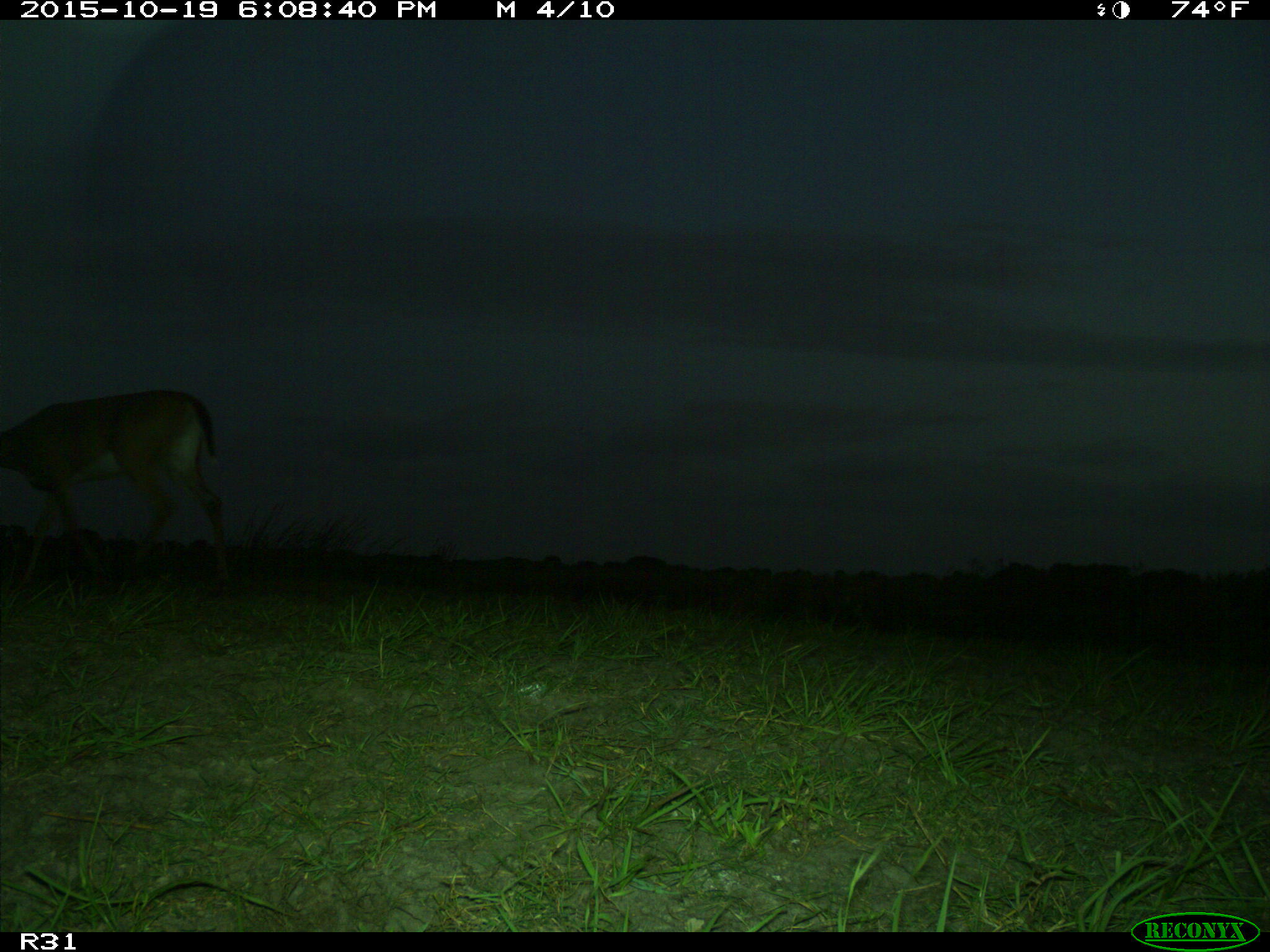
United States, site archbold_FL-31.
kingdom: Animalia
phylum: Chordata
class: Mammalia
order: Artiodactyla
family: Cervidae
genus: Odocoileus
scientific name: Odocoileus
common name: deer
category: unidentified deer